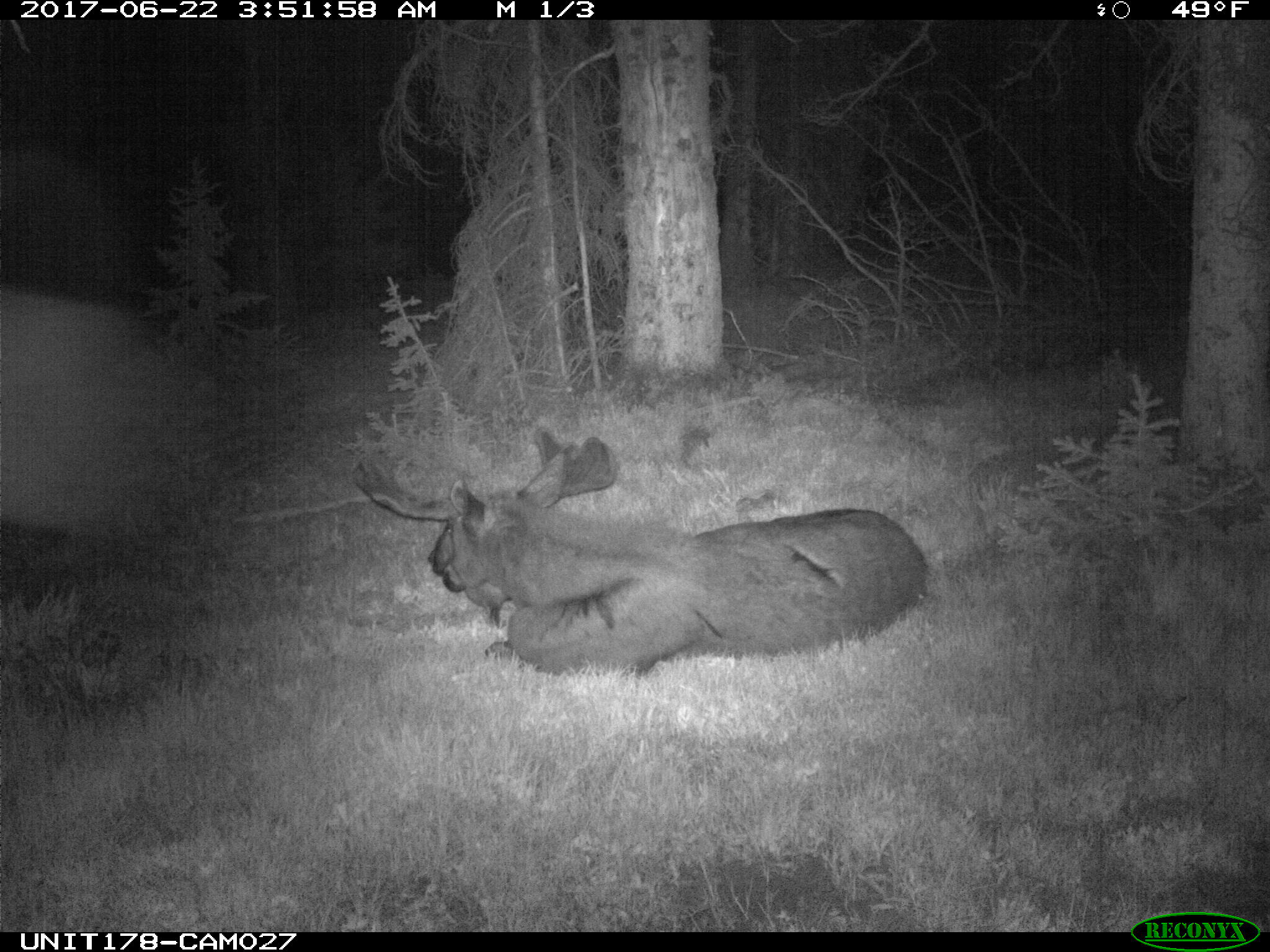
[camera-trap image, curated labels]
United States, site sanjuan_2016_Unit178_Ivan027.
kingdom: Animalia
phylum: Chordata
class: Mammalia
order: Artiodactyla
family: Cervidae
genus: Alces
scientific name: Alces alces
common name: moose